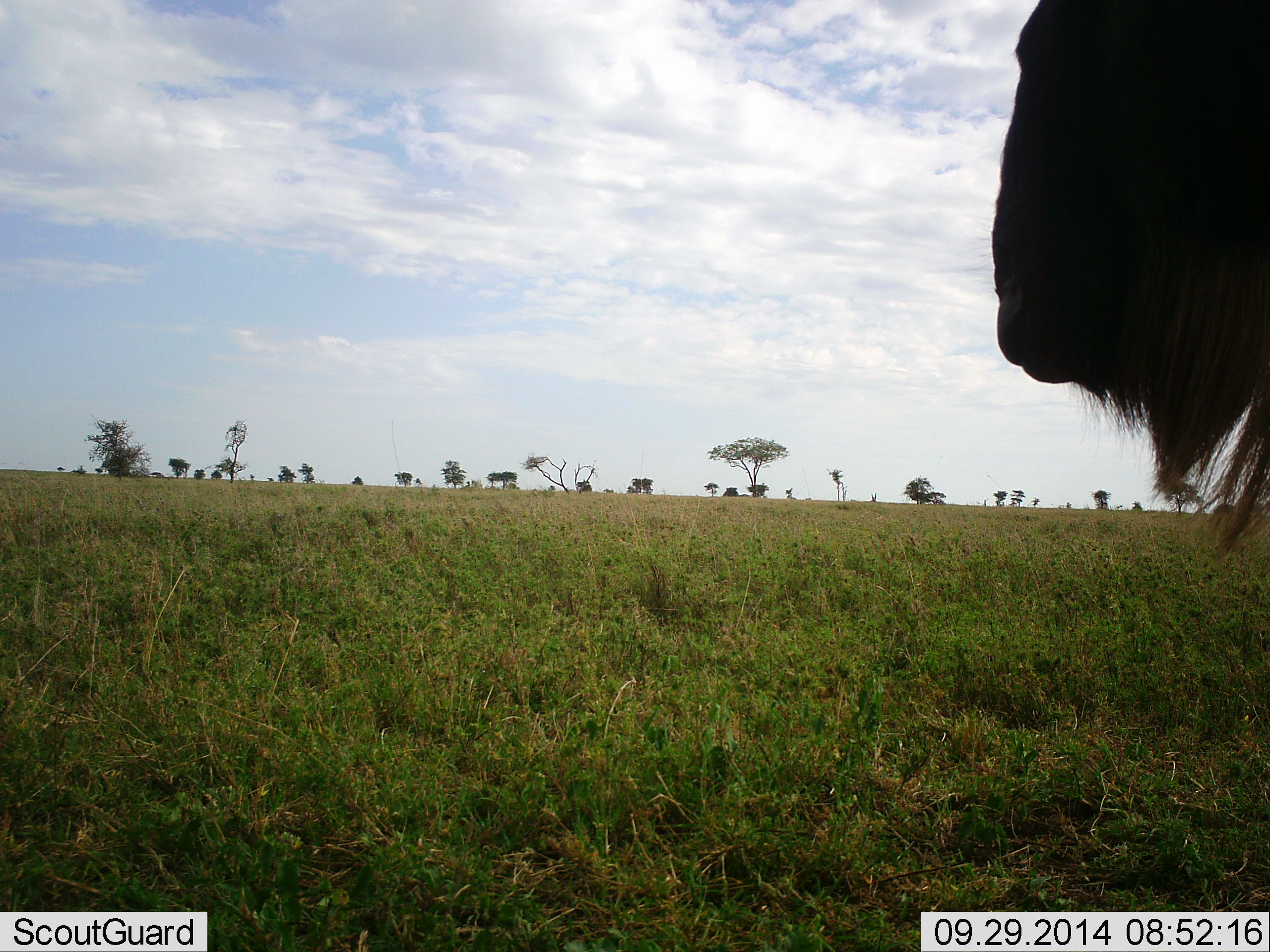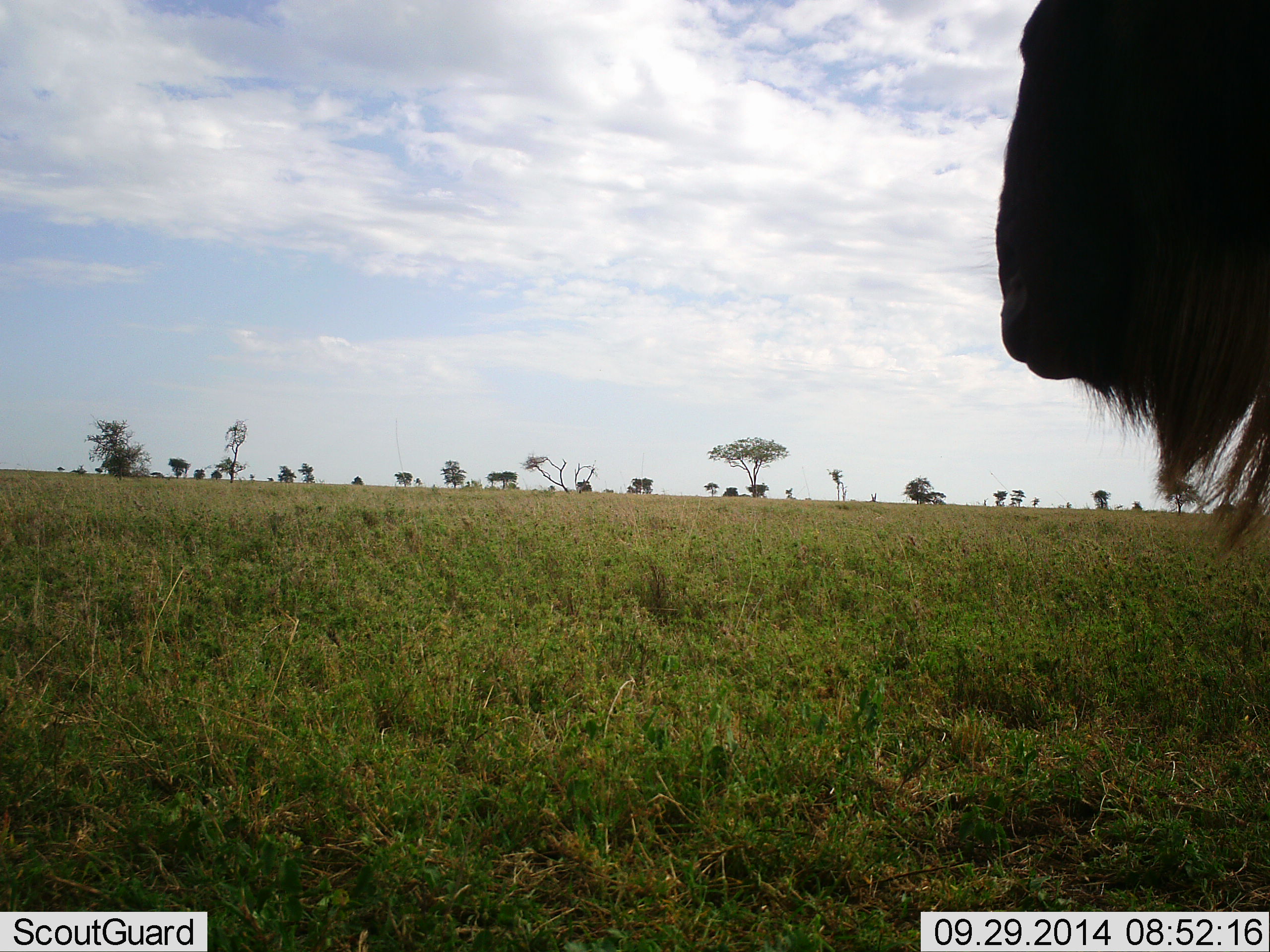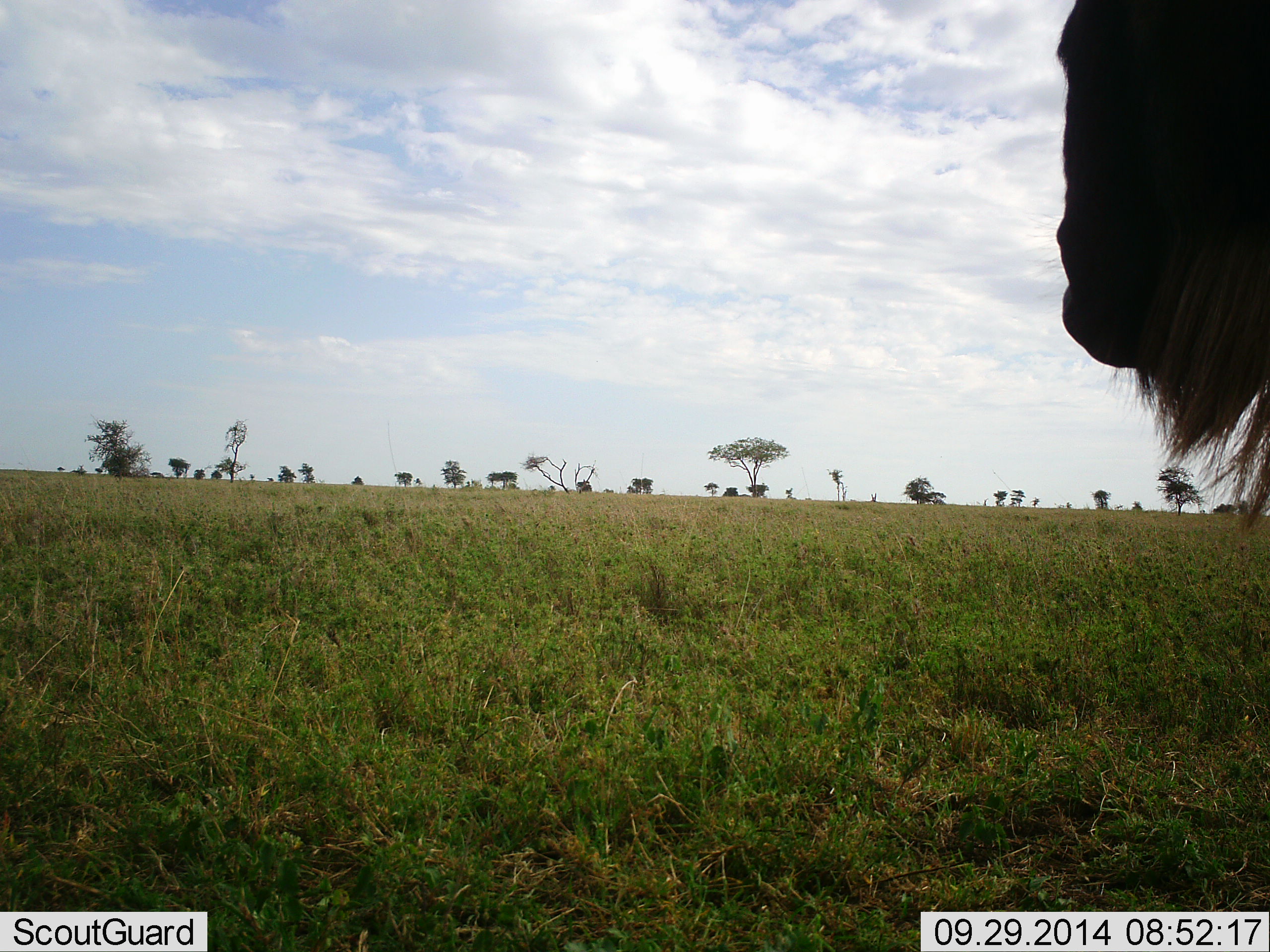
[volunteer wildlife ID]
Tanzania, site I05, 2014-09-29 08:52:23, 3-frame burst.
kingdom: Animalia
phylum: Chordata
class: Mammalia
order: Artiodactyla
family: Bovidae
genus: Connochaetes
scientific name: Connochaetes taurinus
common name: blue wildebeest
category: wildebeest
Wildebeest (blue wildebeest) (Connochaetes taurinus), count 1. Behavior (volunteer vote fractions): standing 100%, resting 0%, moving 0%, interacting 0%. Young present (vote fraction): 0%. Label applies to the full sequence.